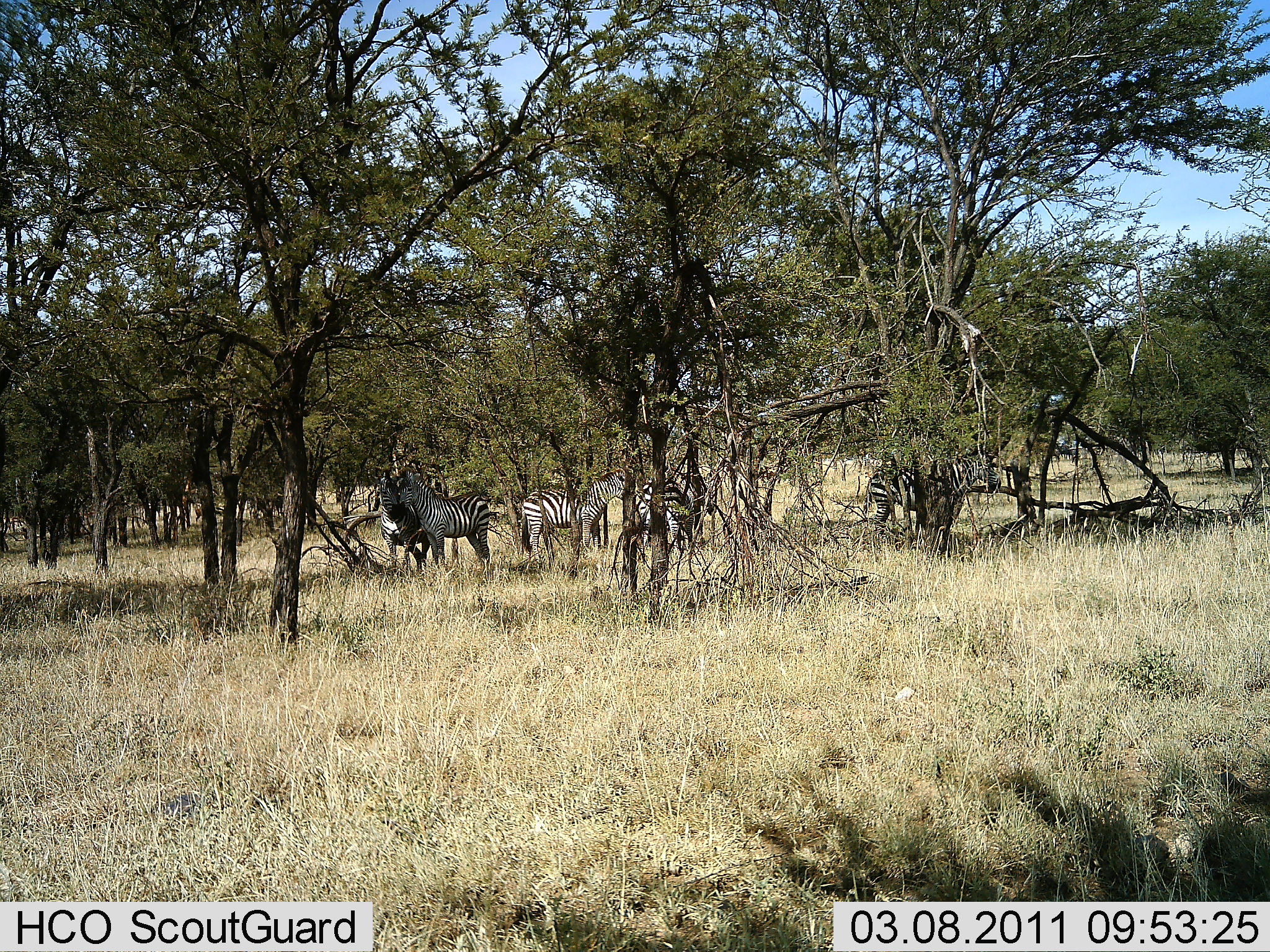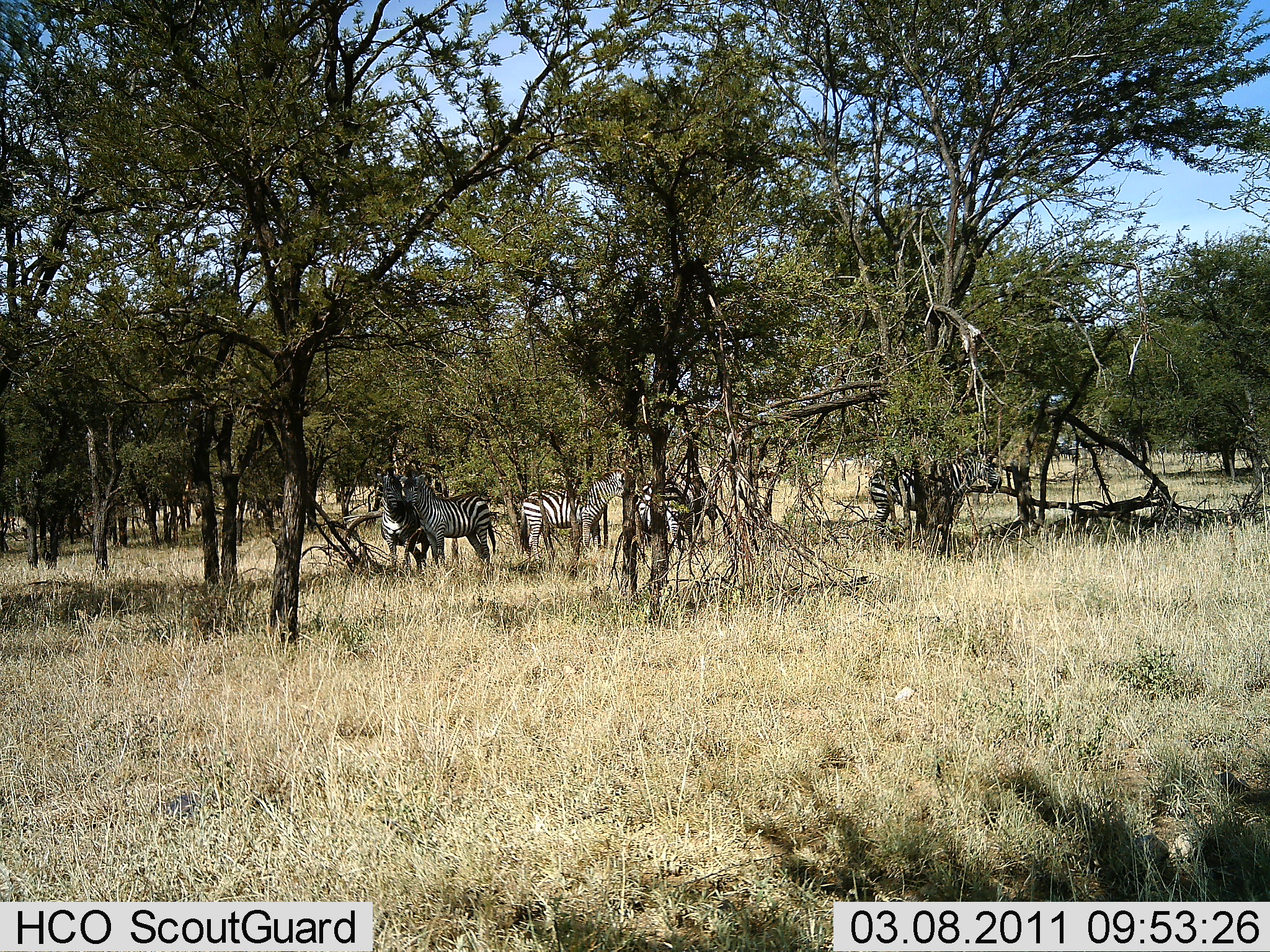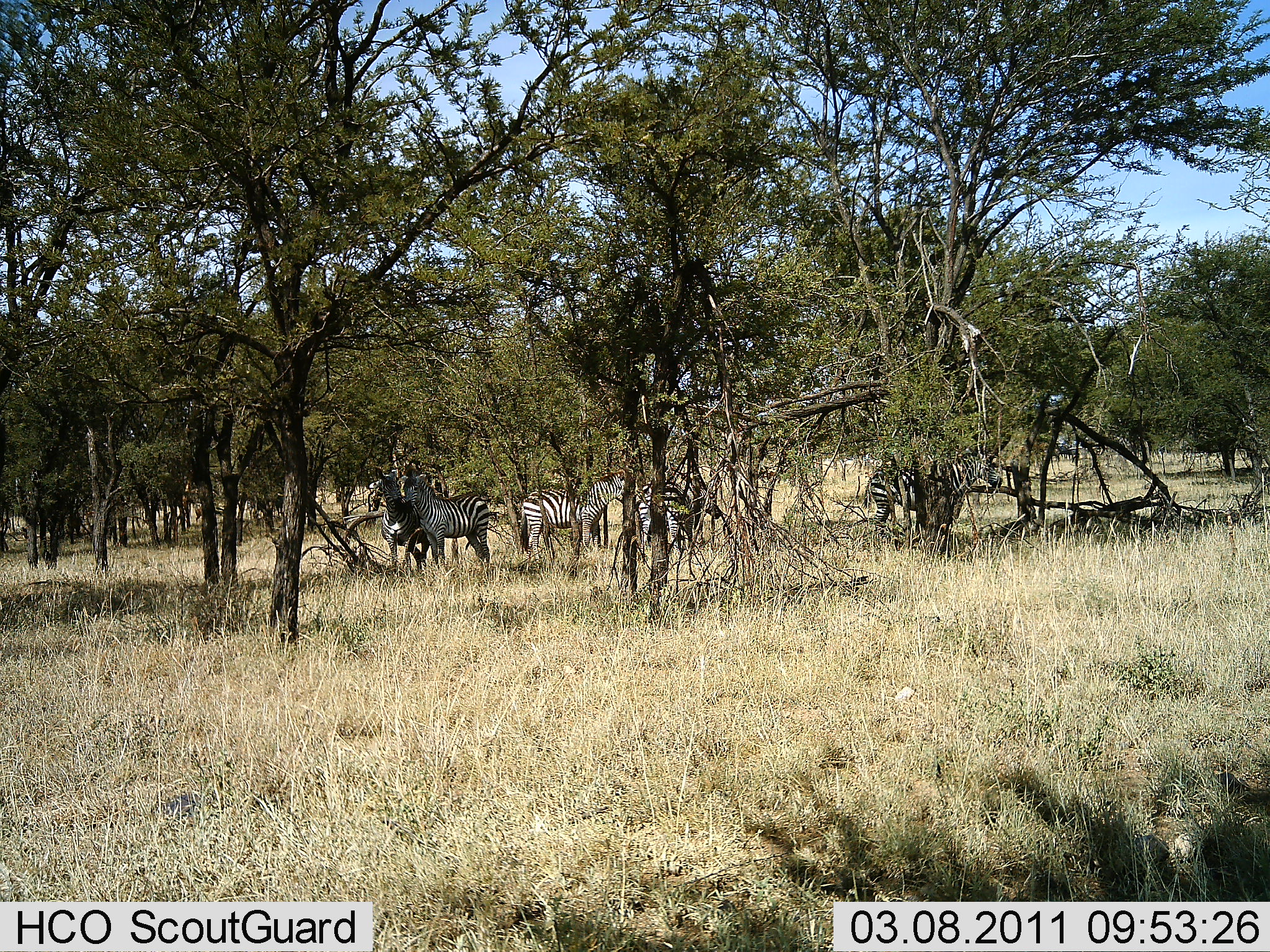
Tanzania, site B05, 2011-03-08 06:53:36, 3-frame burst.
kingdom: Animalia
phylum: Chordata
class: Mammalia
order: Perissodactyla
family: Equidae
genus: Equus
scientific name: Equus quagga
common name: plains zebra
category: zebra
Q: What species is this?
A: Zebra (plains zebra) (Equus quagga).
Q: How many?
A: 5.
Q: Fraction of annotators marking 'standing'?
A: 83%.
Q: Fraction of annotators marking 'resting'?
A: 0%.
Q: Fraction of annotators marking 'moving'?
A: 0%.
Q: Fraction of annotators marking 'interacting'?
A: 33%.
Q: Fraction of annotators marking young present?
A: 0%.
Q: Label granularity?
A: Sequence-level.